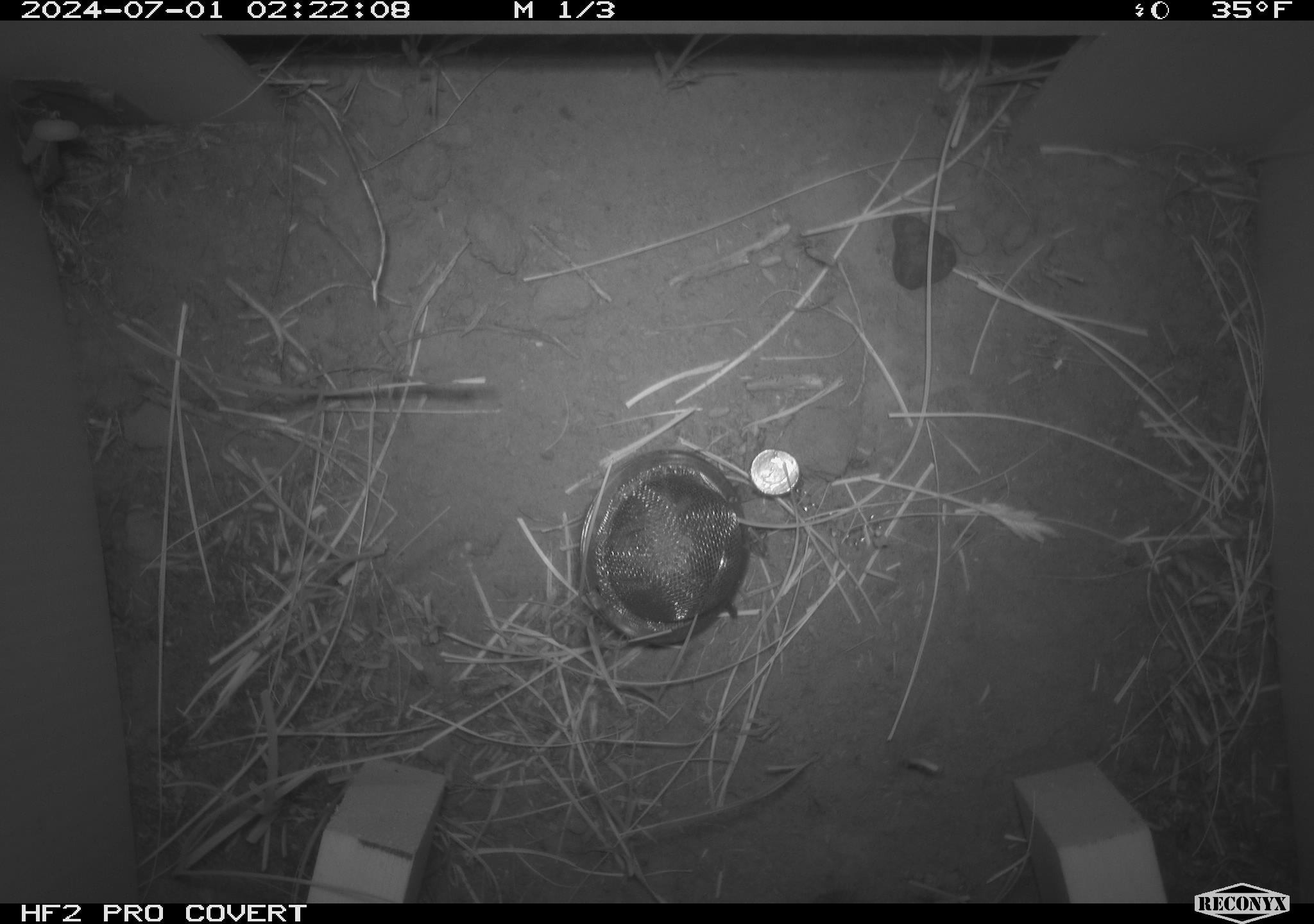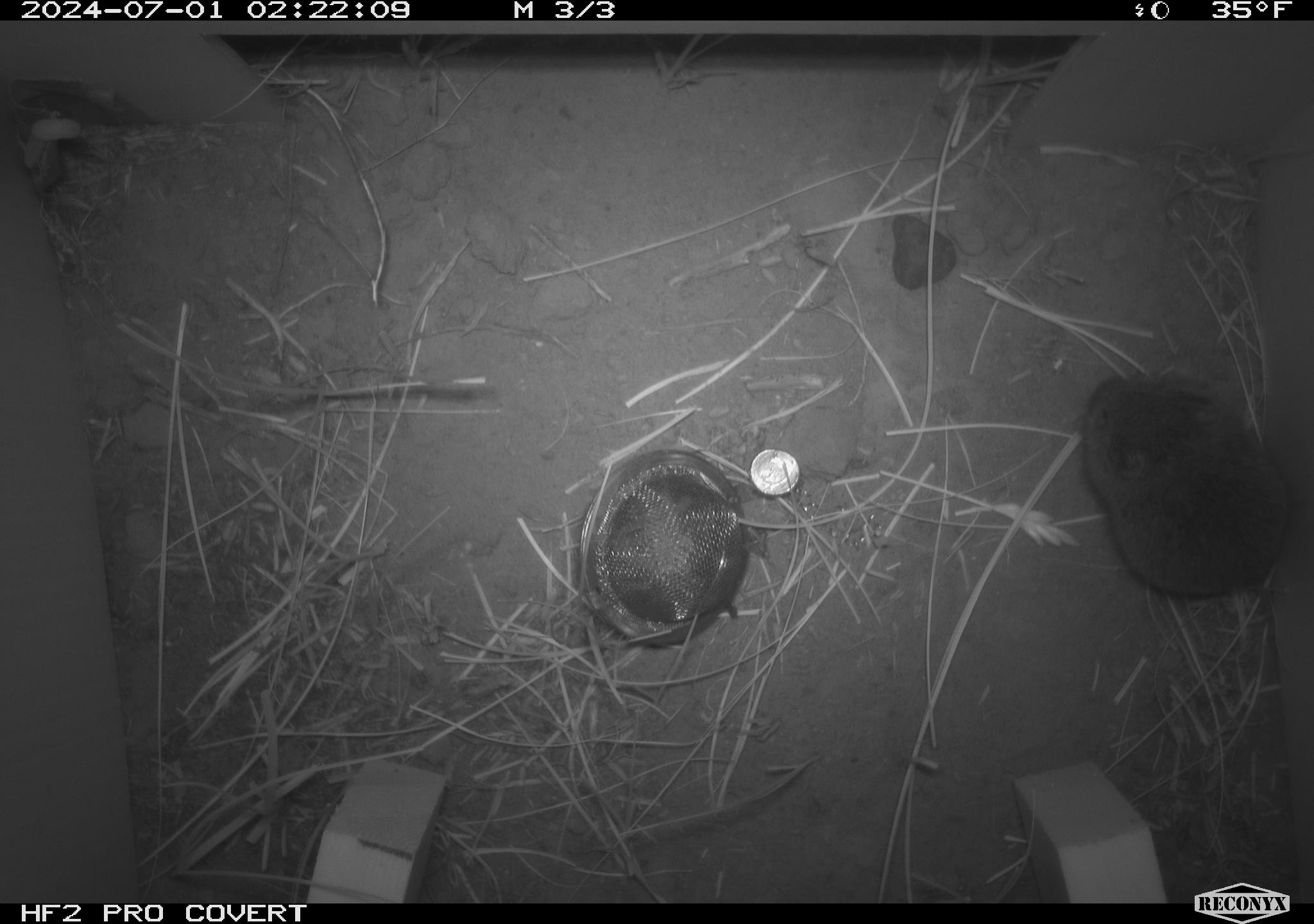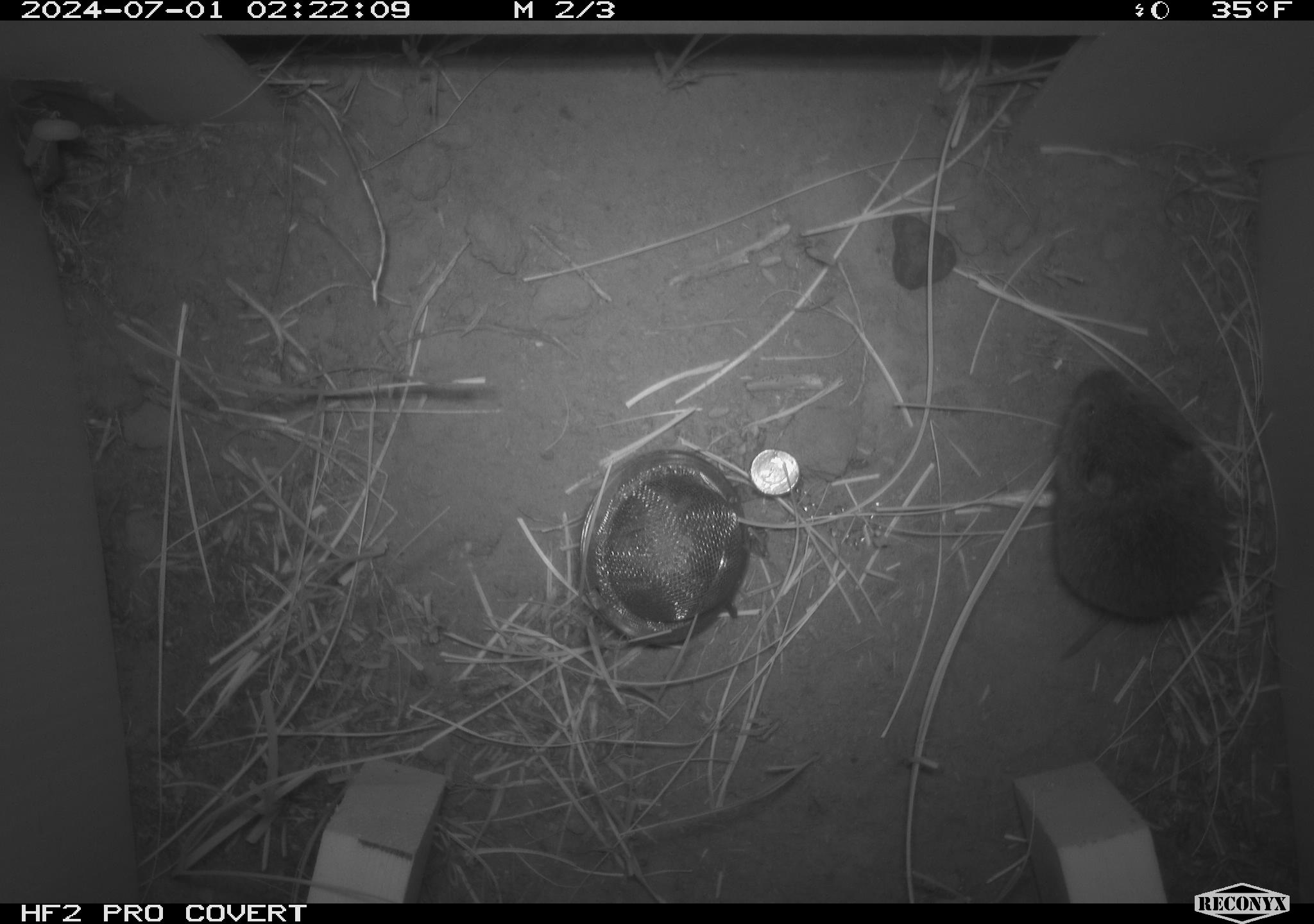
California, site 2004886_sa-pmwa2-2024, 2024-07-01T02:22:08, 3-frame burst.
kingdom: Animalia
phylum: Chordata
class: Mammalia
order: Rodentia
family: Cricetidae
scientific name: Arvicolinae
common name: voles, lemmings, and muskrats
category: arvicolinae subfamily